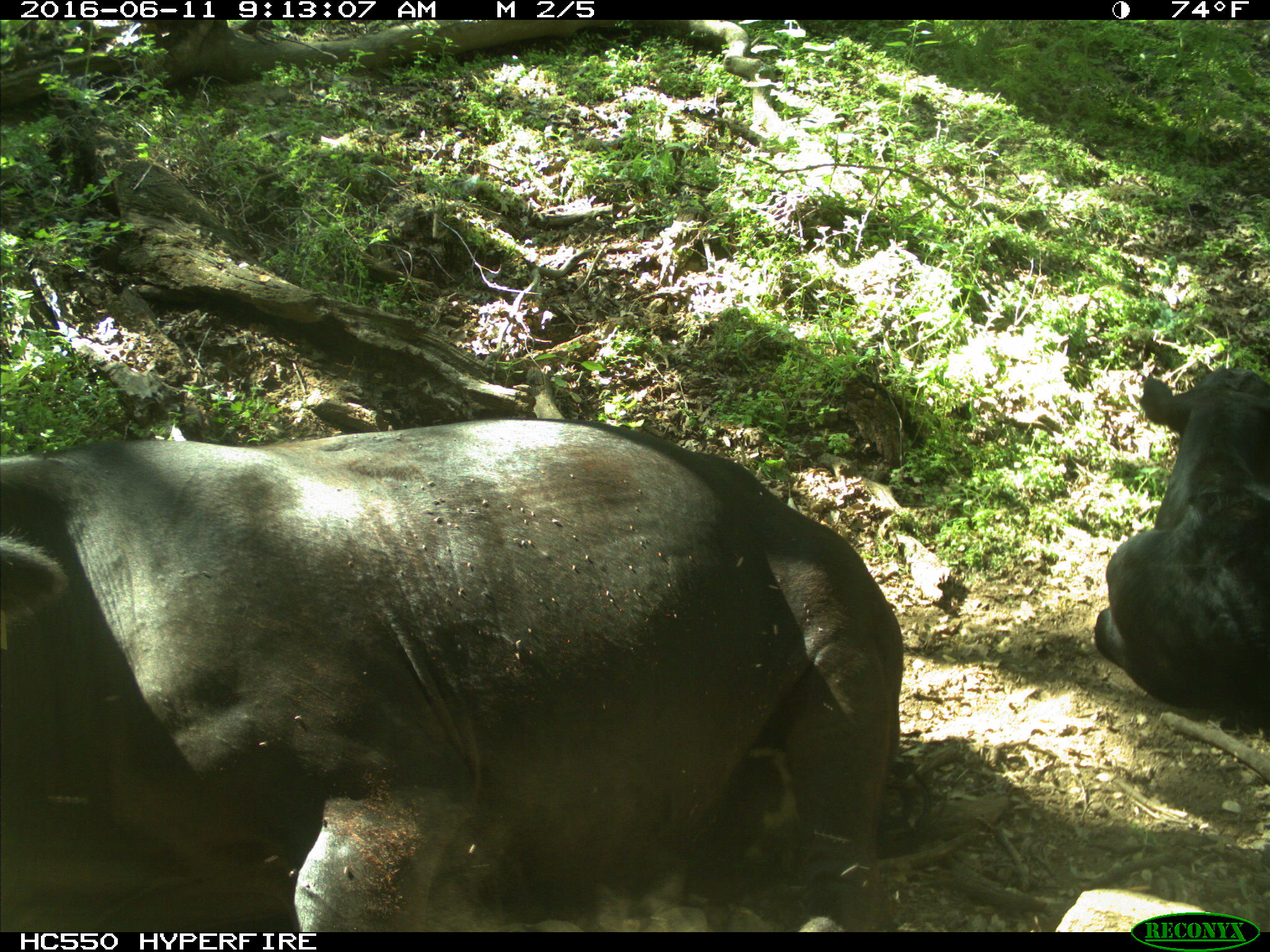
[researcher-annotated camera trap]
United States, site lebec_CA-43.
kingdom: Animalia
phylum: Chordata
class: Mammalia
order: Artiodactyla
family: Bovidae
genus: Bos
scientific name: Bos taurus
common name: domestic cow